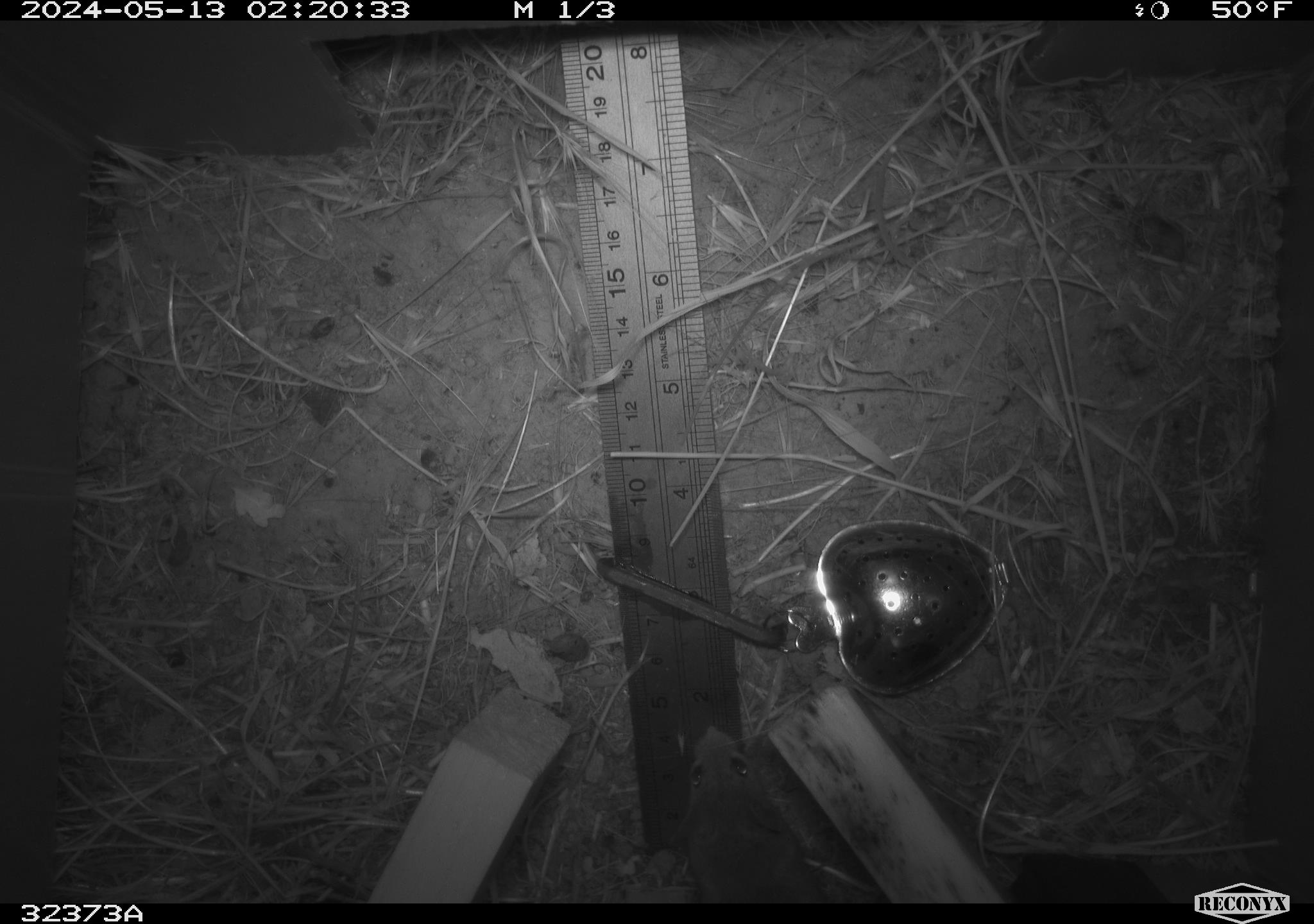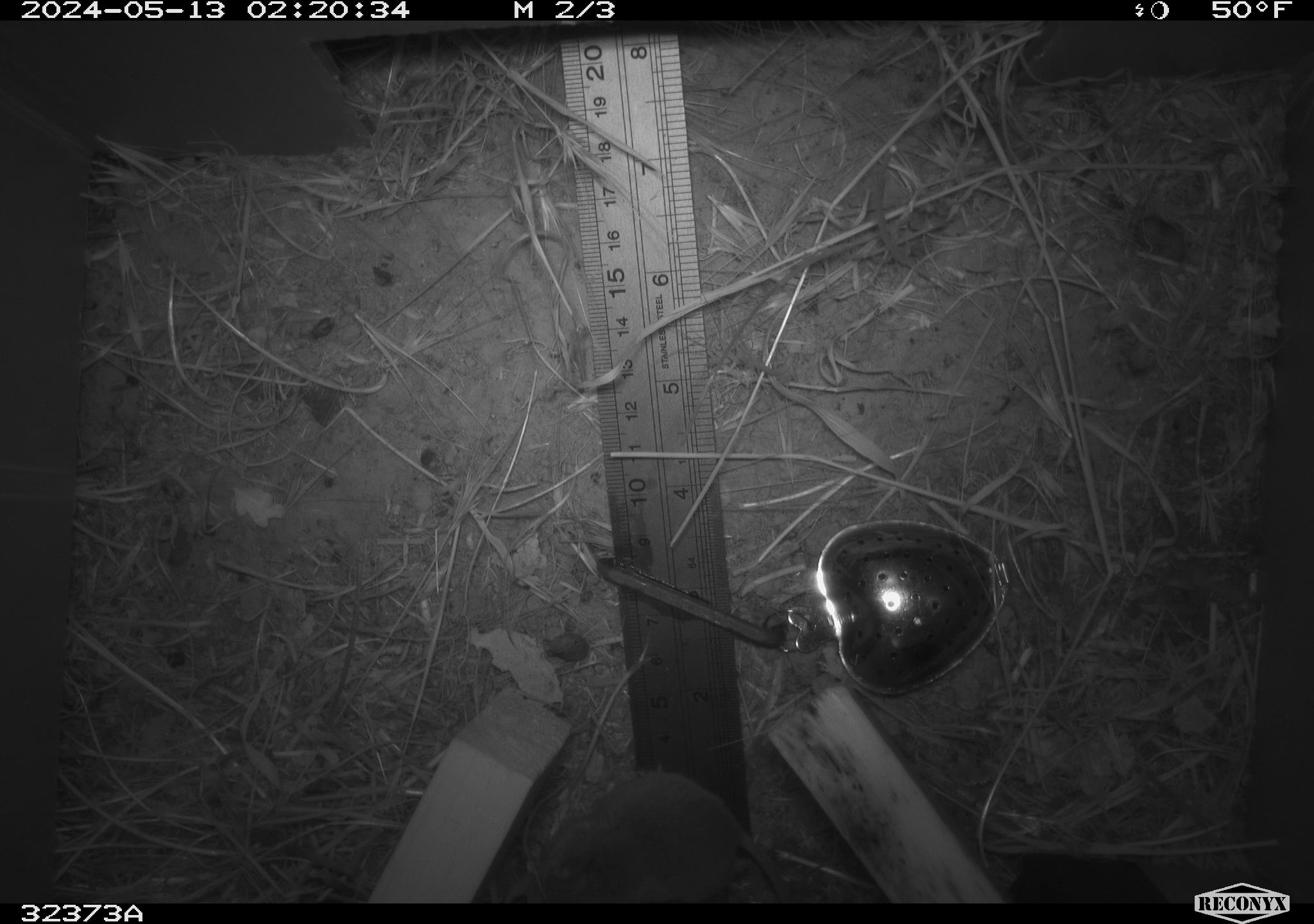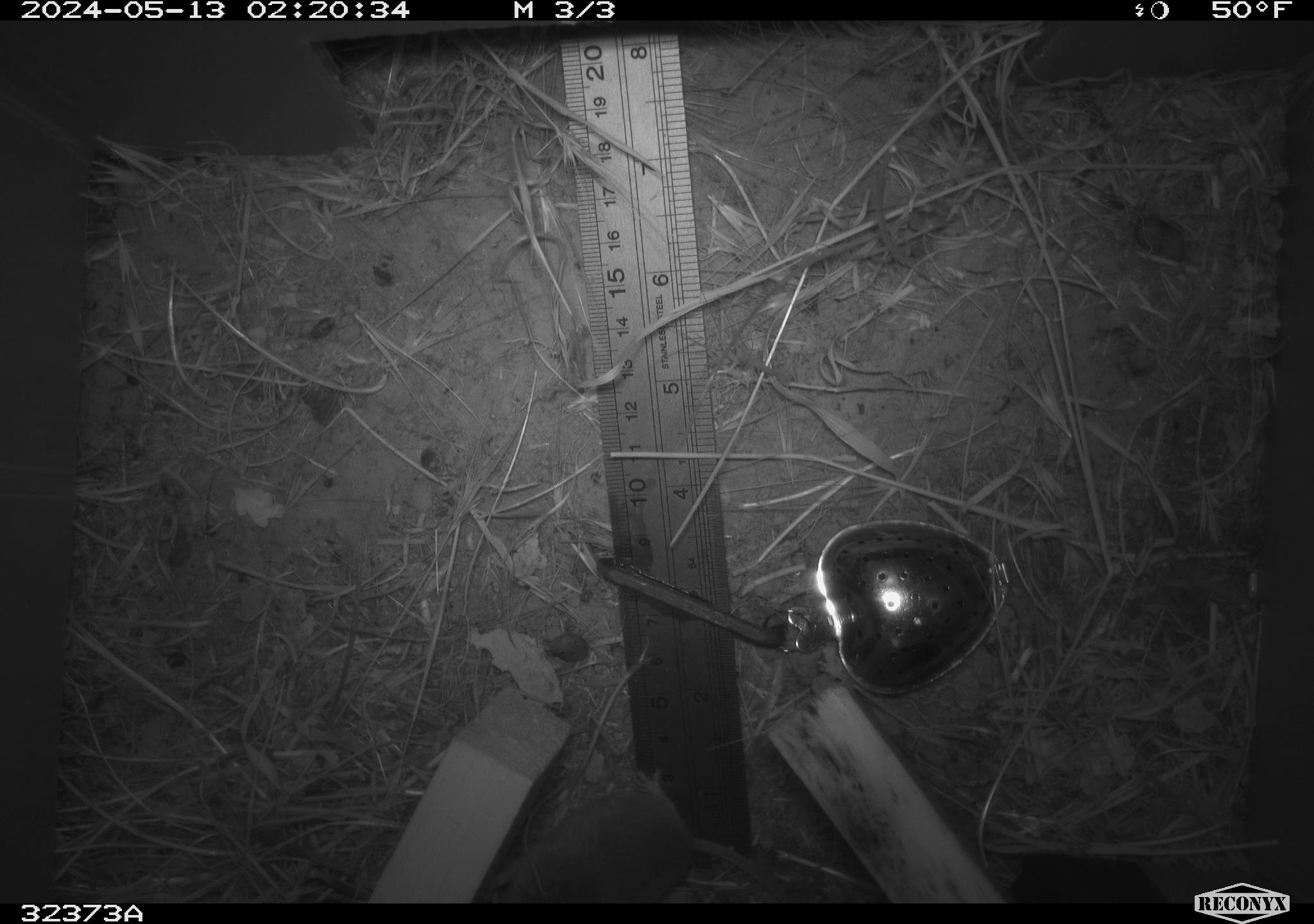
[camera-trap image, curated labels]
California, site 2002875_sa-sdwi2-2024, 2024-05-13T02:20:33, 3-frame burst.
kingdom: Animalia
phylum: Chordata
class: Mammalia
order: Rodentia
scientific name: Rodentia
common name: mouse species